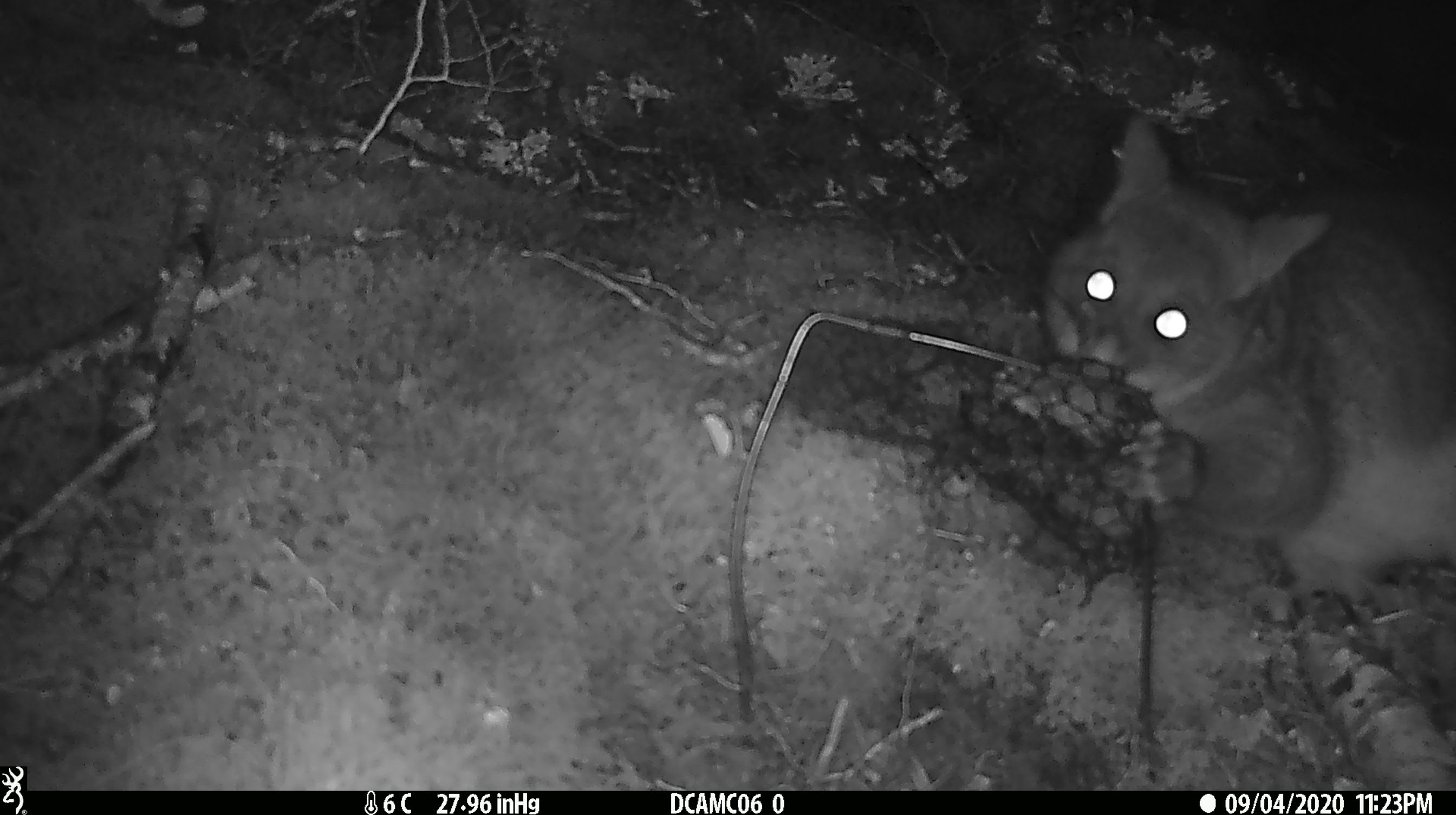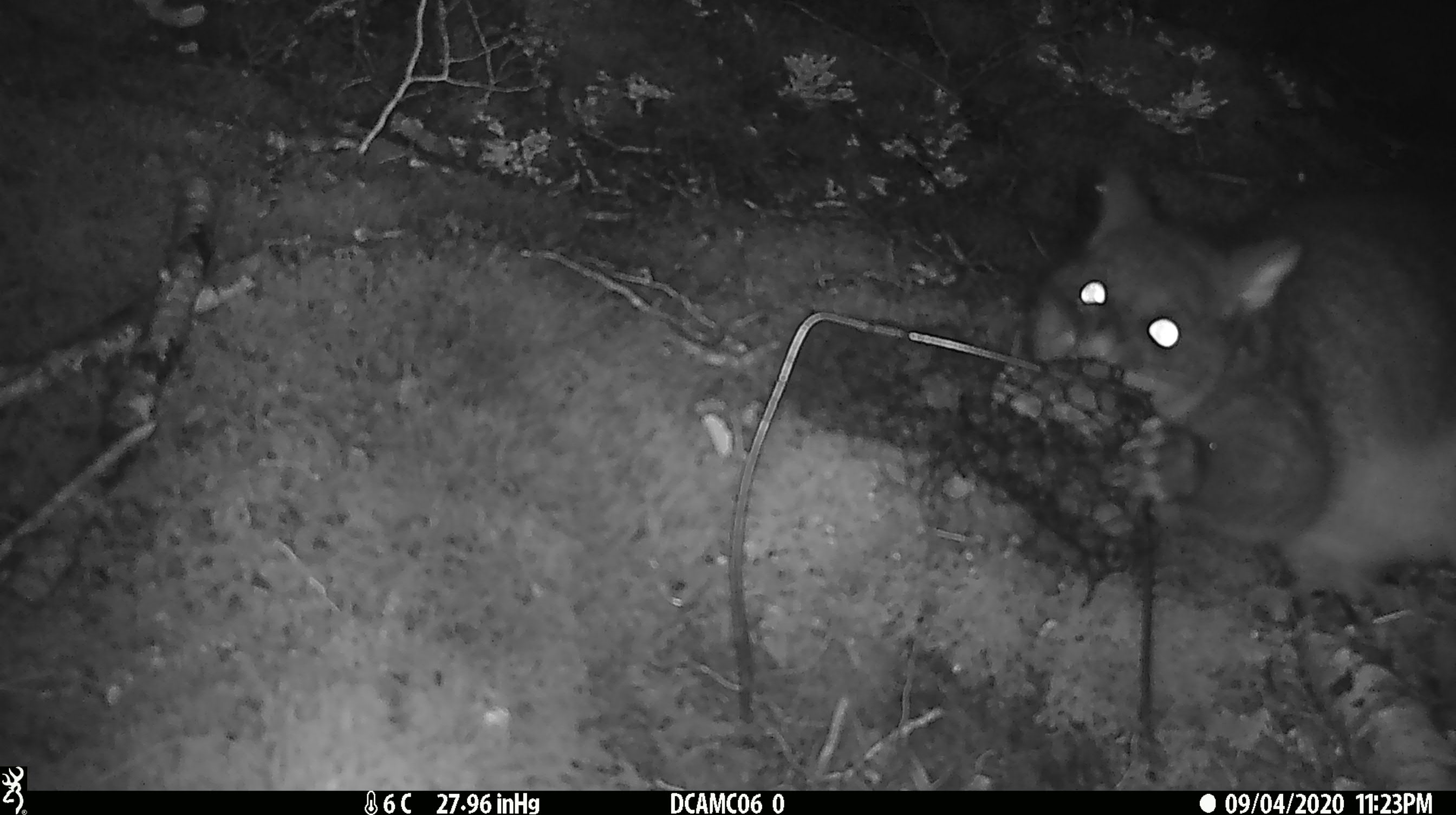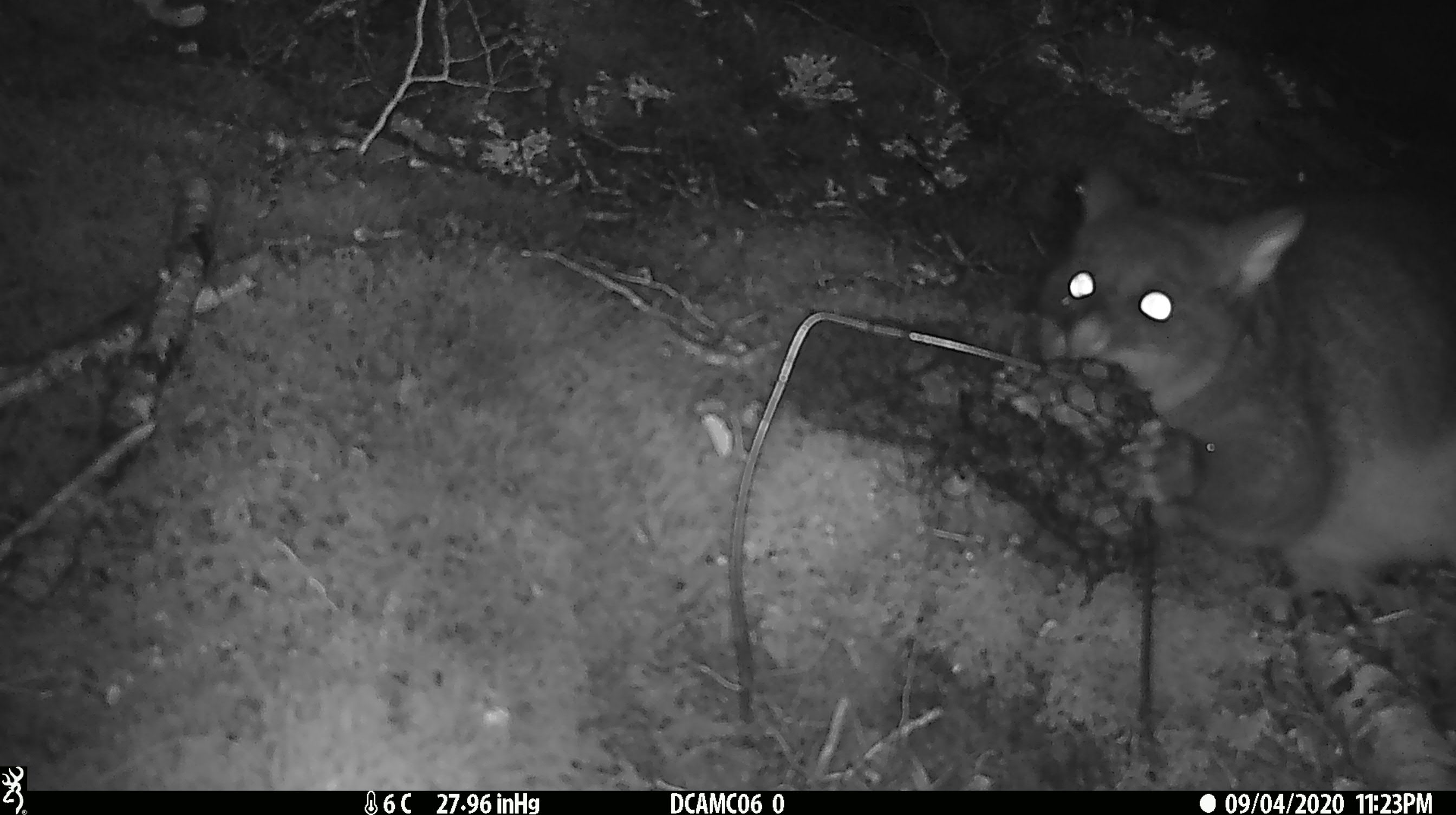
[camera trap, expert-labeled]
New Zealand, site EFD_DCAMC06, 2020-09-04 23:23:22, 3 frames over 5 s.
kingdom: Animalia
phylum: Chordata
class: Mammalia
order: Diprotodontia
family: Phalangeridae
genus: Trichosurus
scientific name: Trichosurus vulpecula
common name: common brushtail possum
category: possum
Possum (common brushtail possum) (Trichosurus vulpecula).